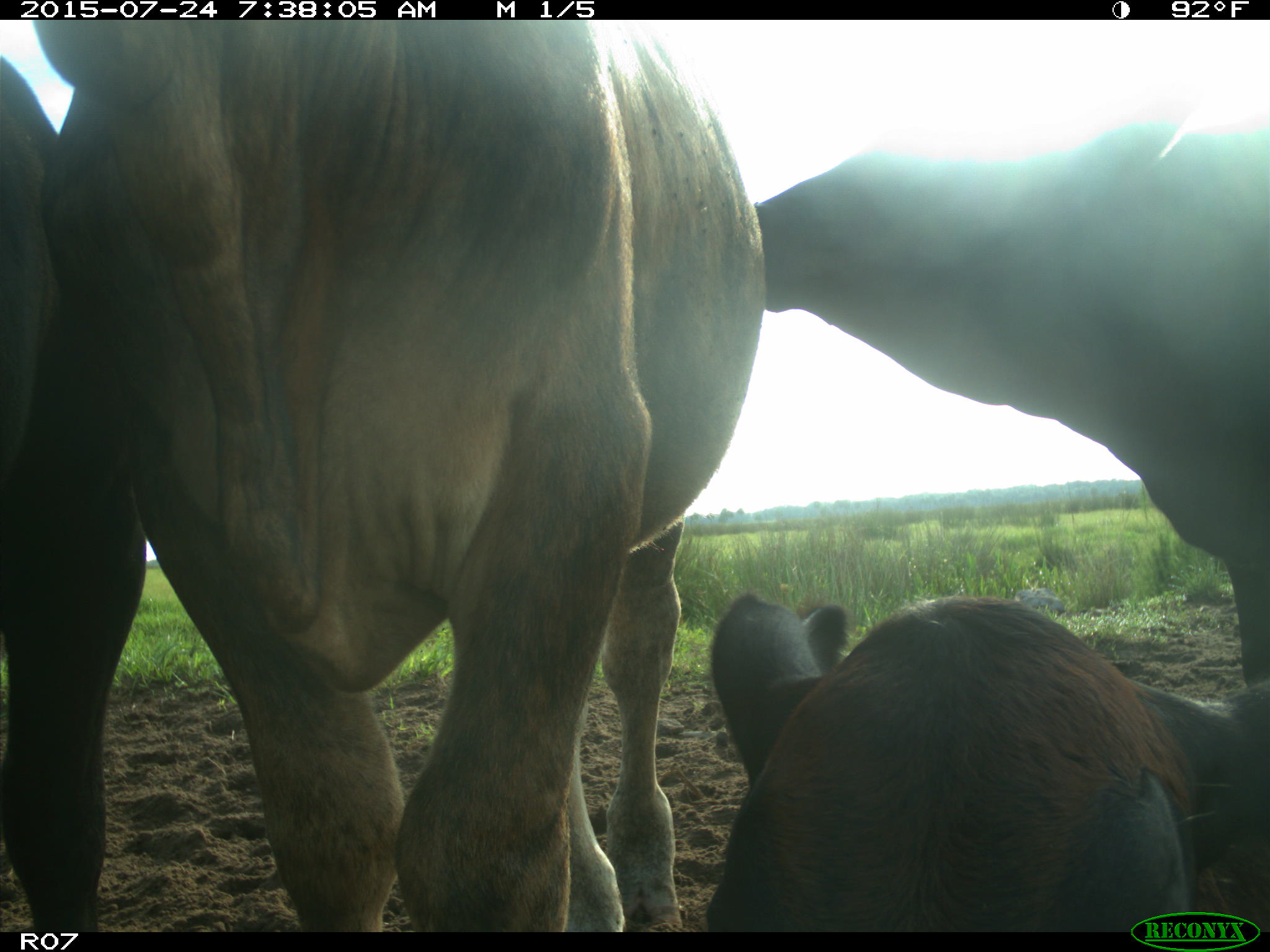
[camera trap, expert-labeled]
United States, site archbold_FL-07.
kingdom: Animalia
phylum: Chordata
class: Mammalia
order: Artiodactyla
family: Bovidae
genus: Bos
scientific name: Bos taurus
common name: domestic cow